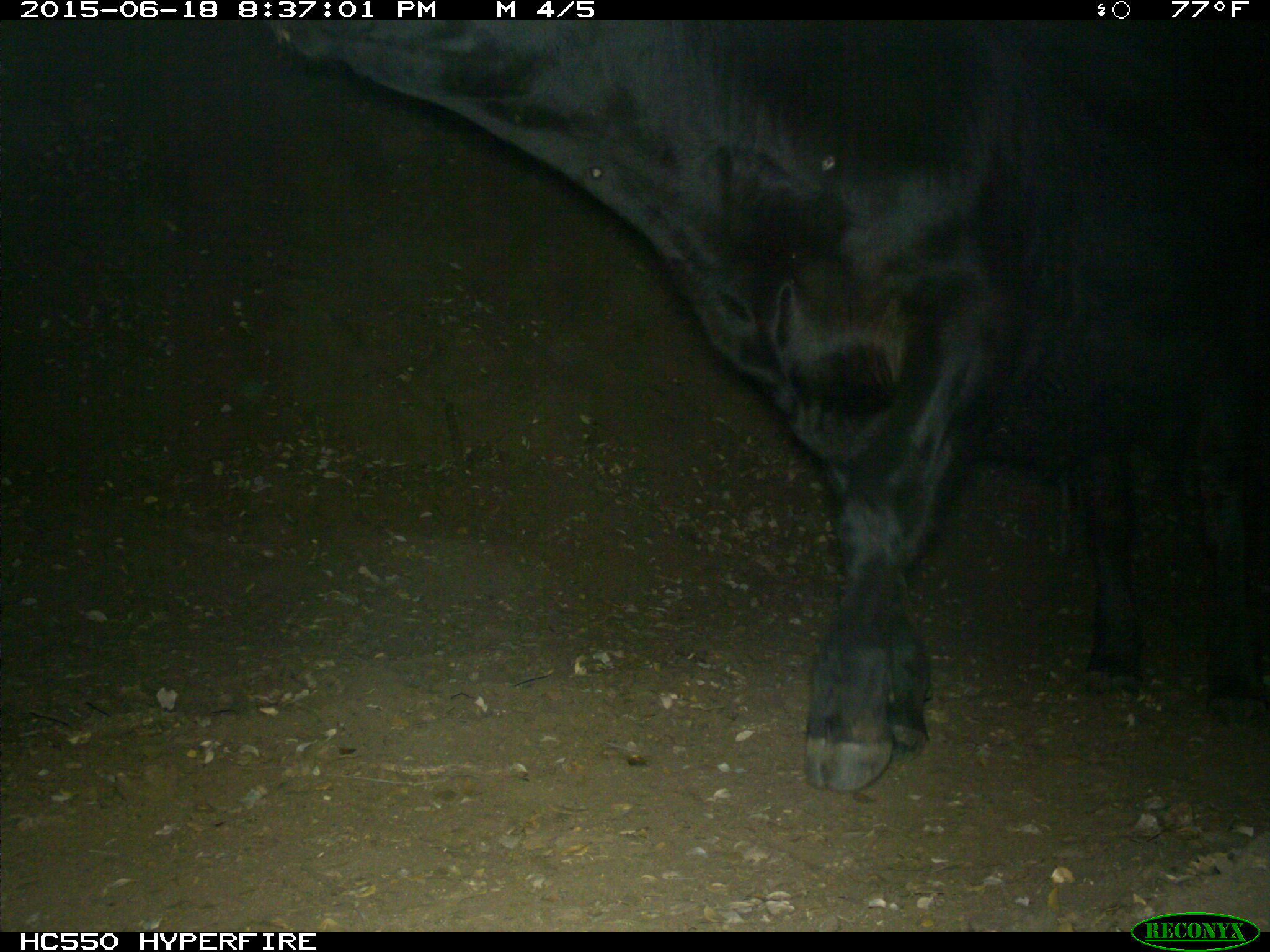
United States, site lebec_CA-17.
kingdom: Animalia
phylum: Chordata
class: Mammalia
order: Artiodactyla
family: Bovidae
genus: Bos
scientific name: Bos taurus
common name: domestic cow